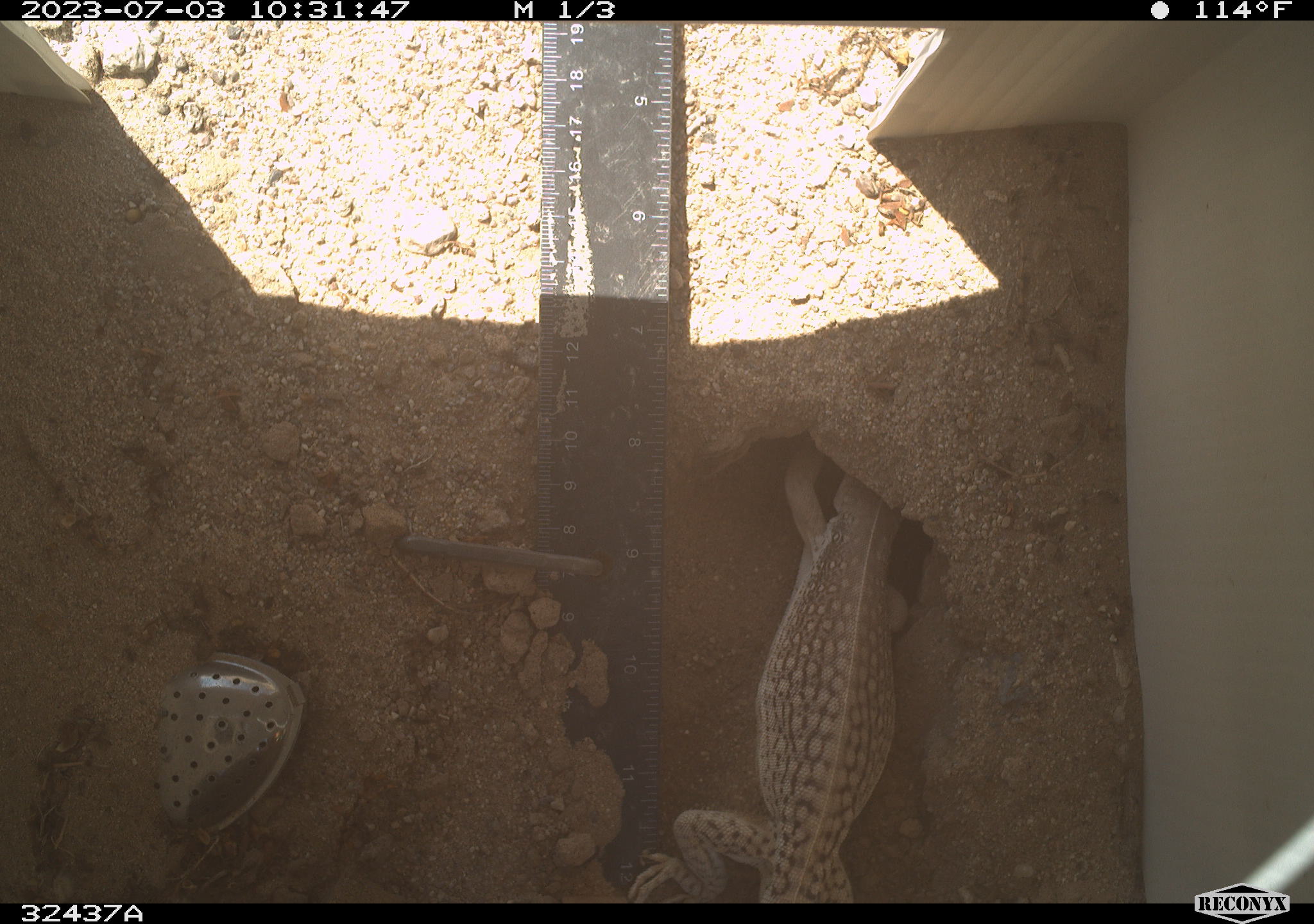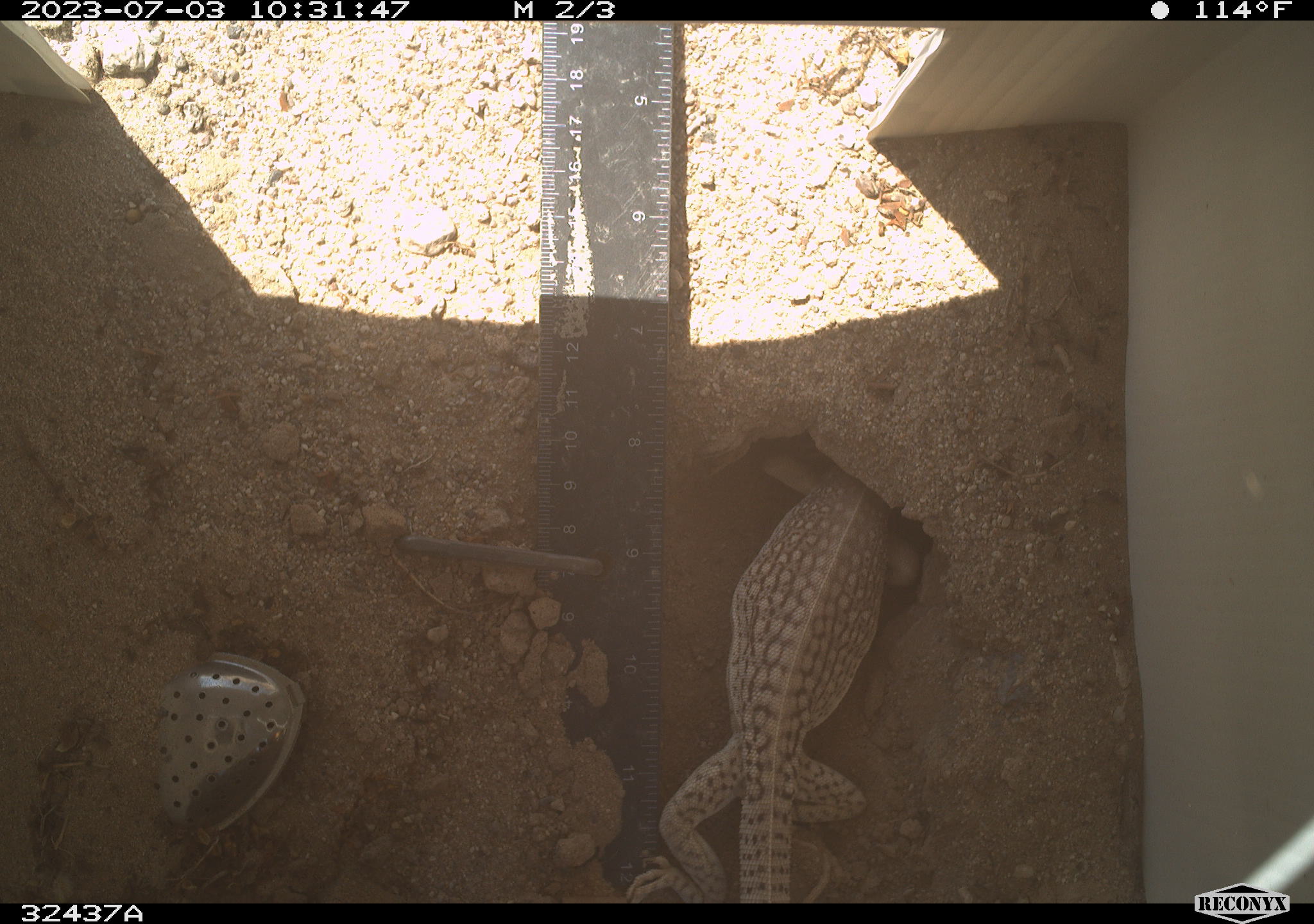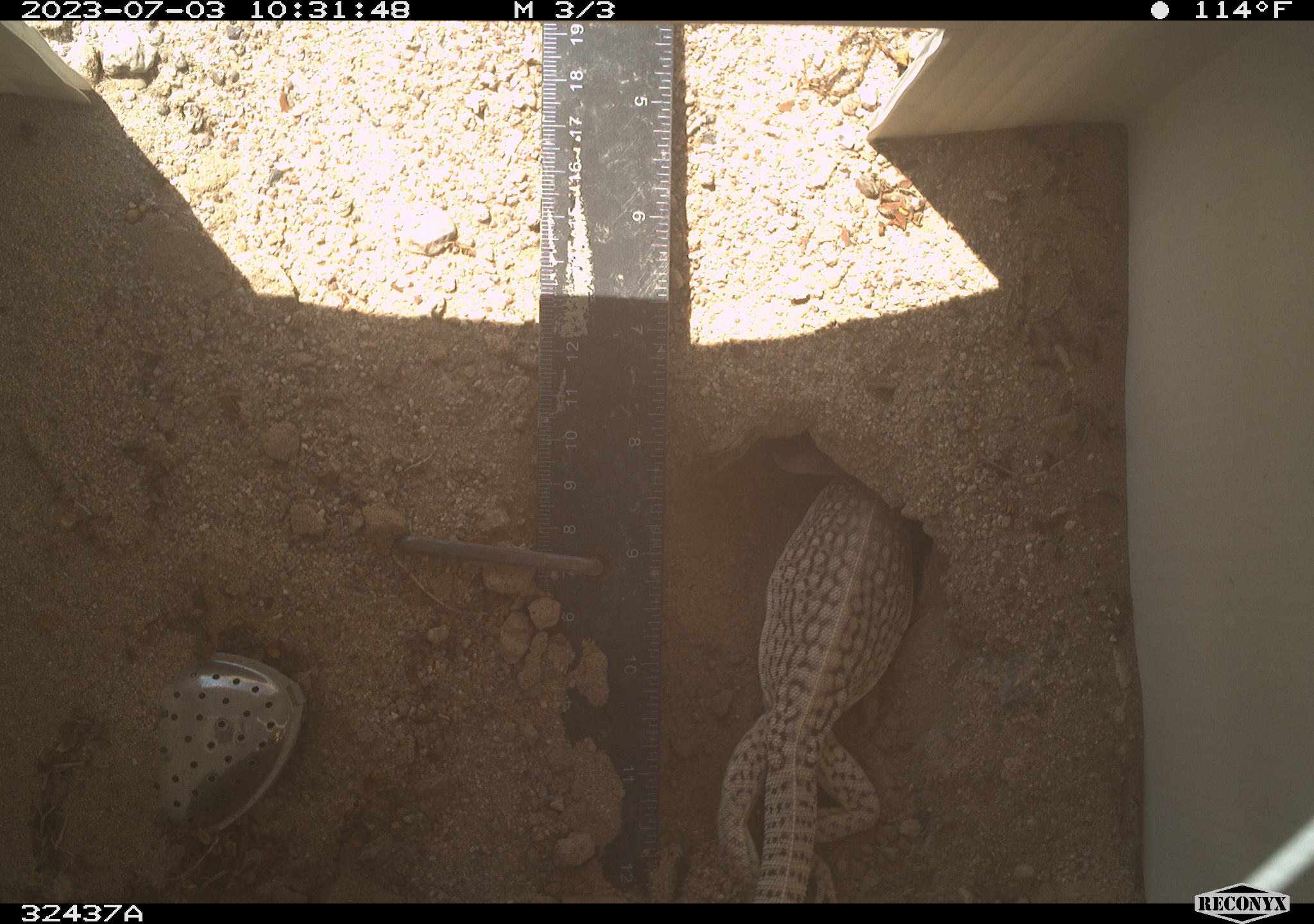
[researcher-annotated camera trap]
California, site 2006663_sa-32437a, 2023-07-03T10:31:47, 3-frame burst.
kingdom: Animalia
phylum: Chordata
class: Reptilia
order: Squamata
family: Iguanidae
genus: Dipsosaurus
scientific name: Dipsosaurus dorsalis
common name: common desert iguana